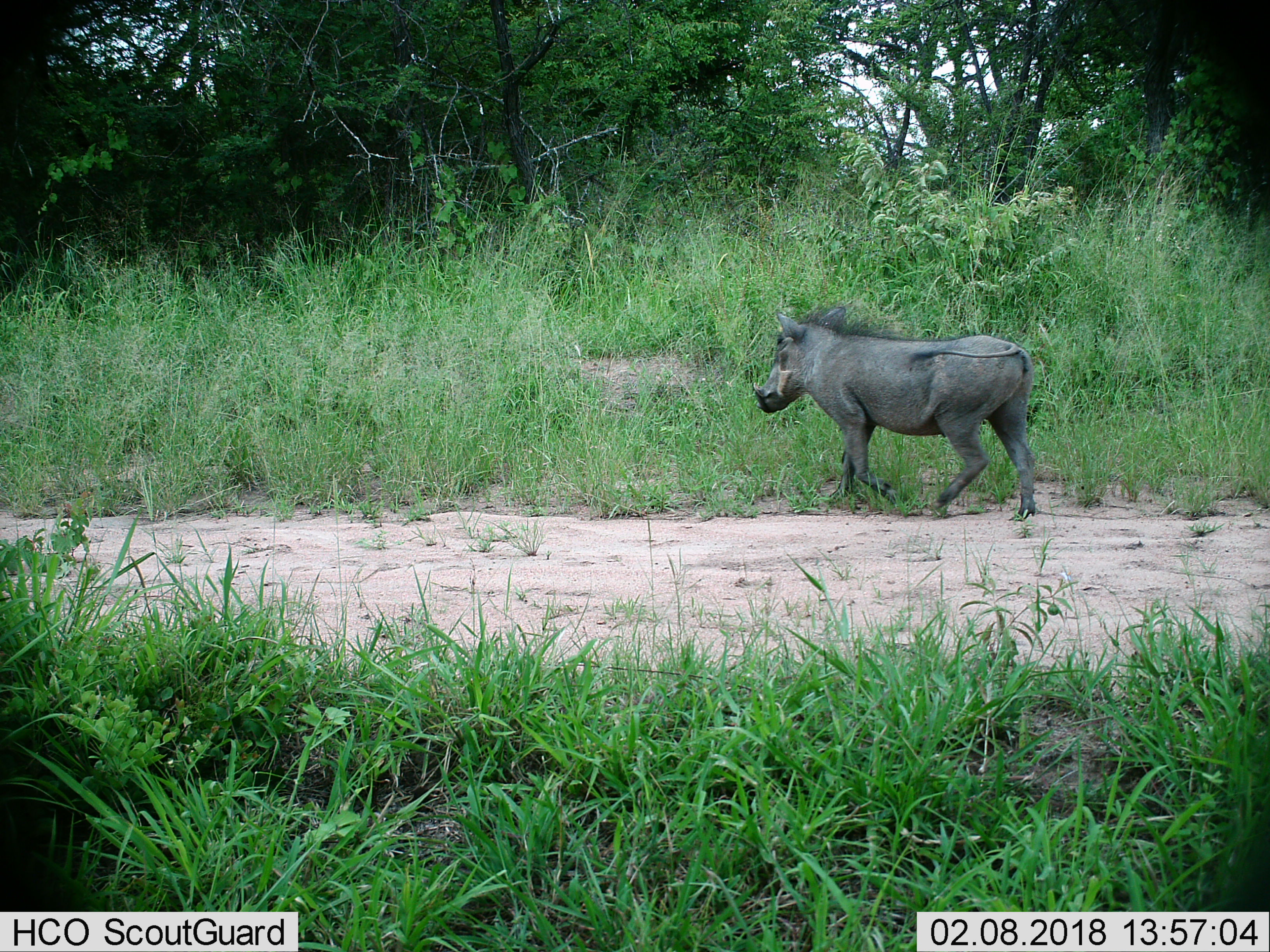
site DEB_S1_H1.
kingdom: Animalia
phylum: Chordata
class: Mammalia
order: Artiodactyla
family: Suidae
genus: Phacochoerus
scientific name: Phacochoerus africanus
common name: warthog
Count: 1.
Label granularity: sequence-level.